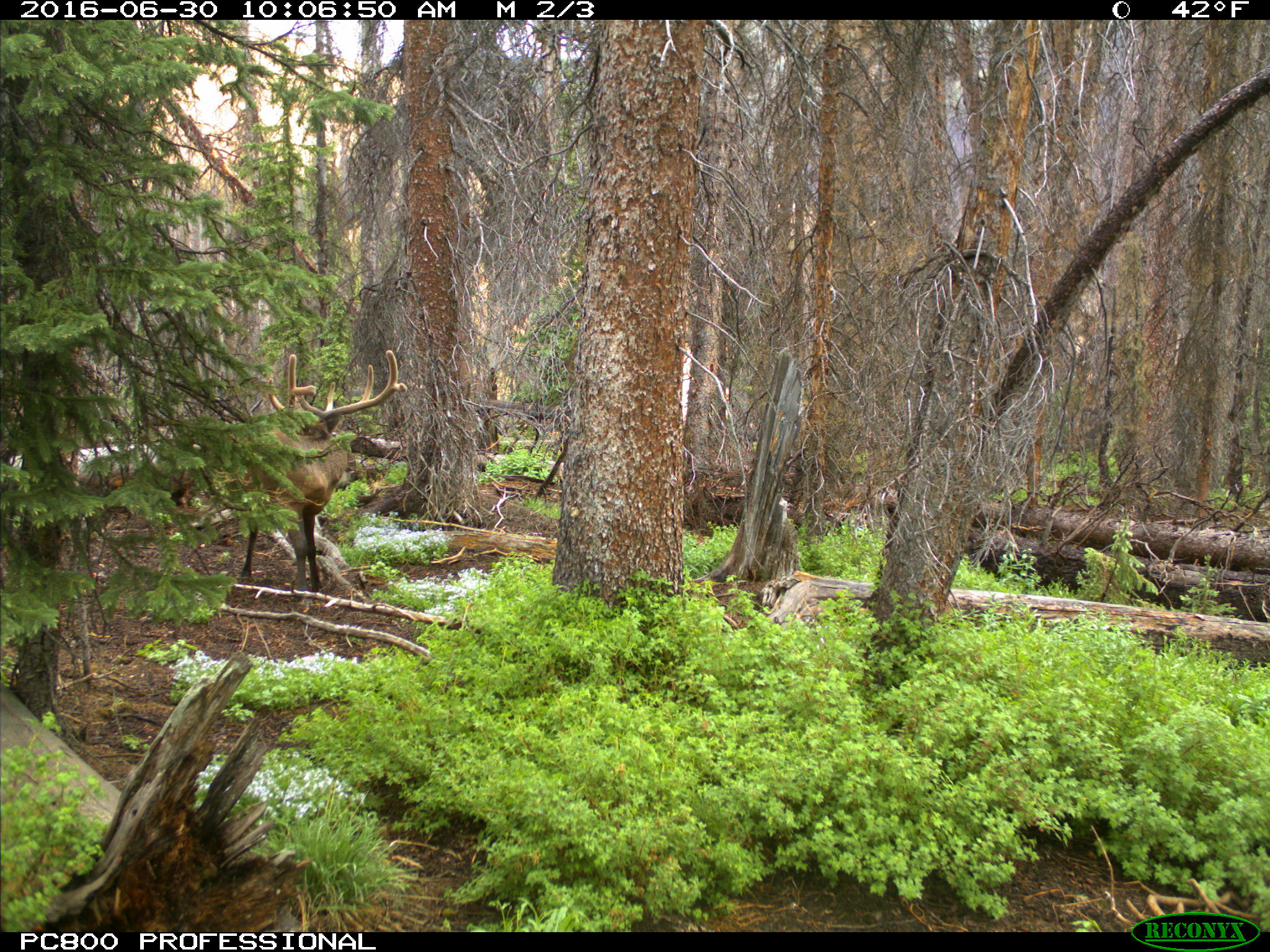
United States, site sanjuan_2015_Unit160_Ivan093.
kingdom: Animalia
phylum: Chordata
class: Mammalia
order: Artiodactyla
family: Cervidae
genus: Cervus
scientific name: Cervus elaphus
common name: red deer